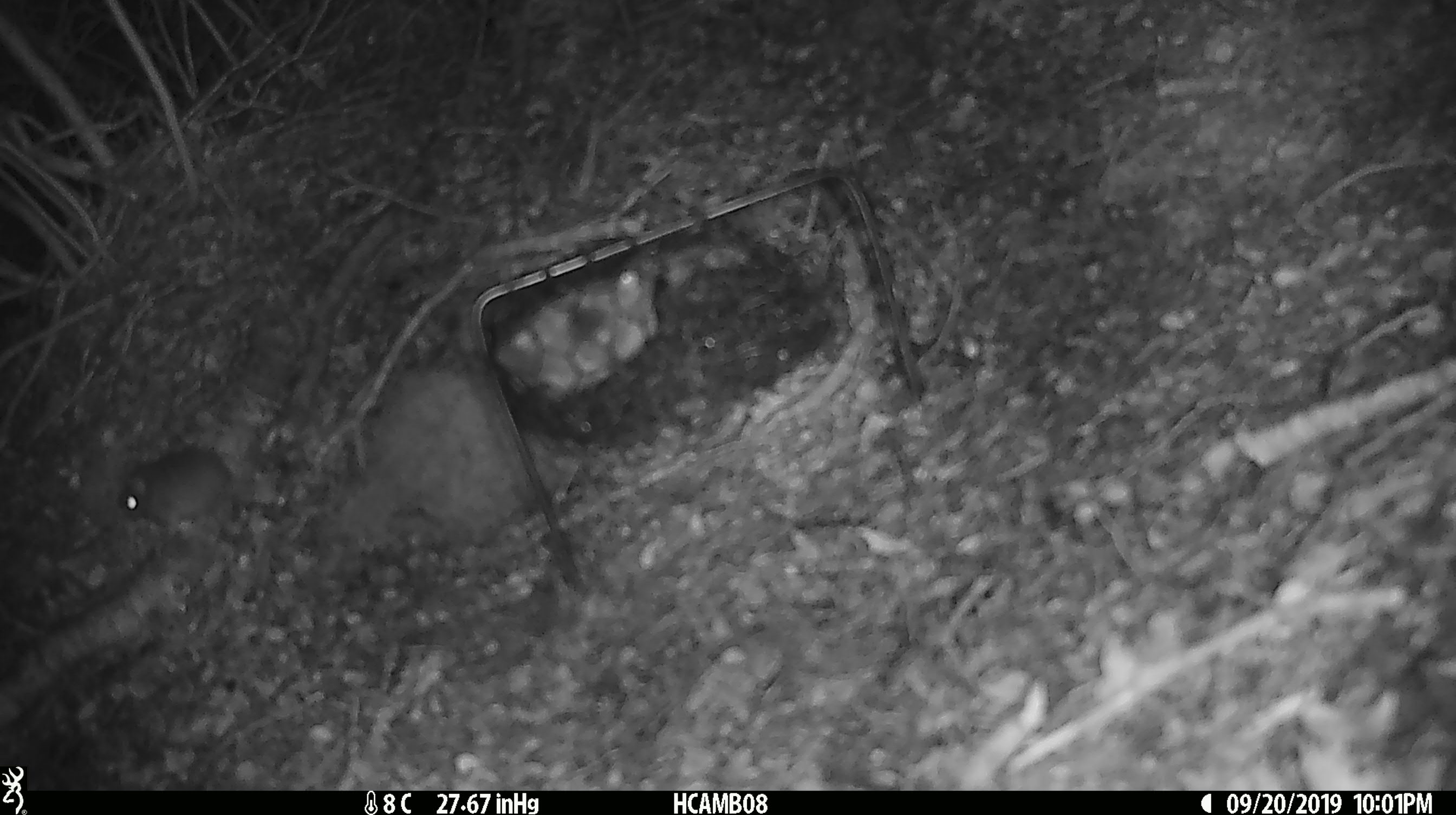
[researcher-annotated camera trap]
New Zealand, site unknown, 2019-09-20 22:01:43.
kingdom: Animalia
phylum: Chordata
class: Mammalia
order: Rodentia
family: Muridae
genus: Mus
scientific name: Mus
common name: mouse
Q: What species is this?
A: Mouse (Mus).